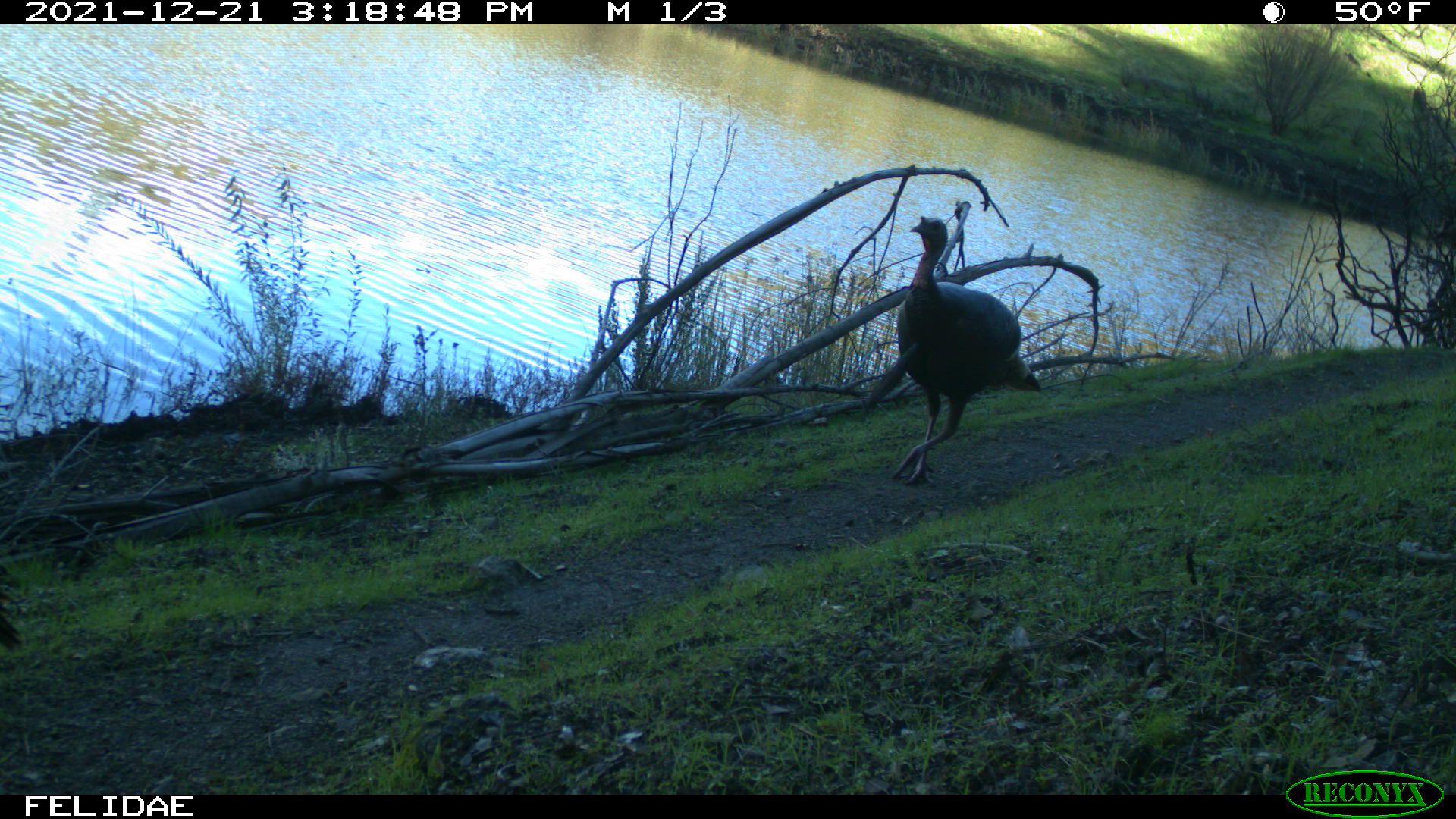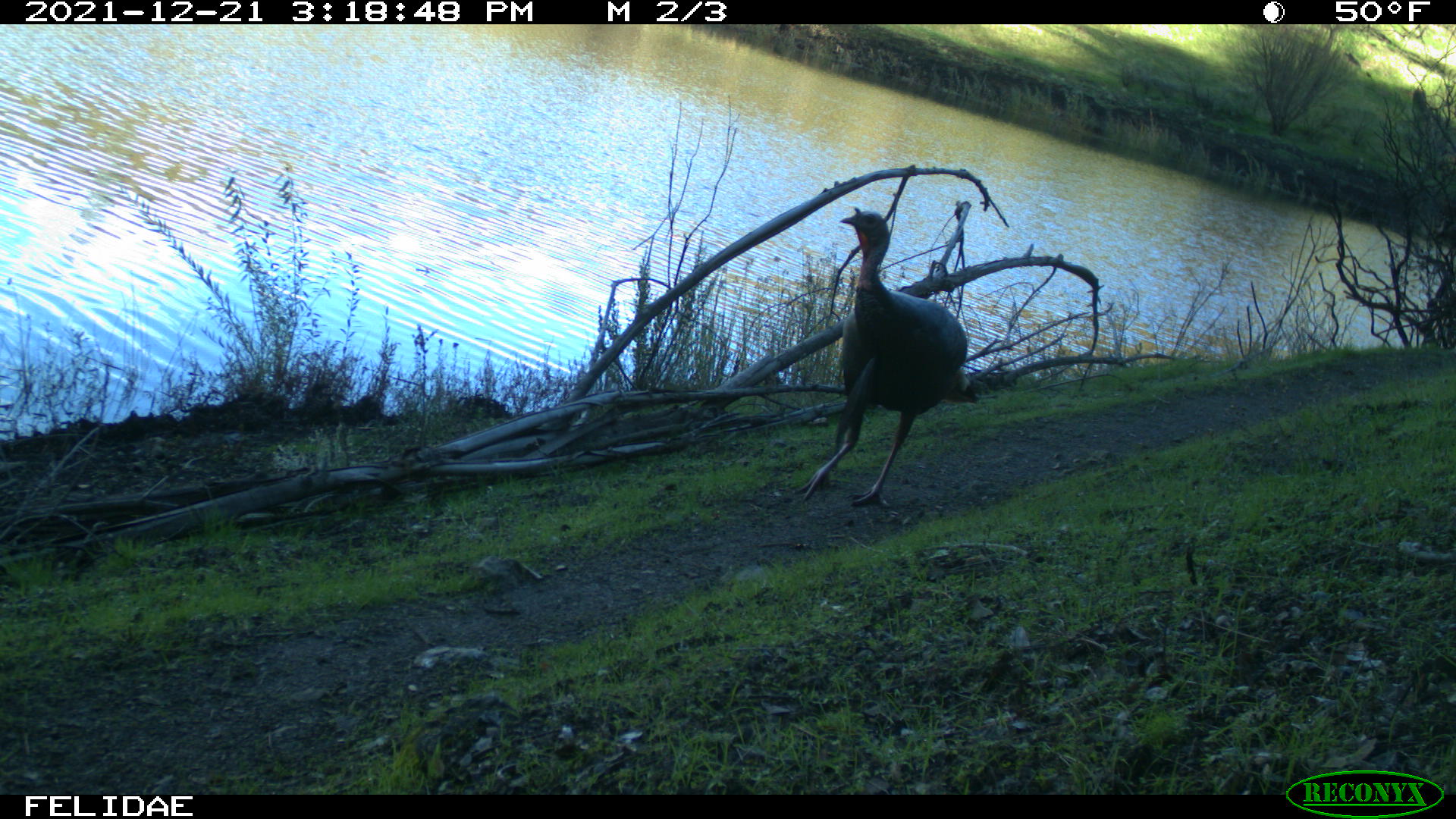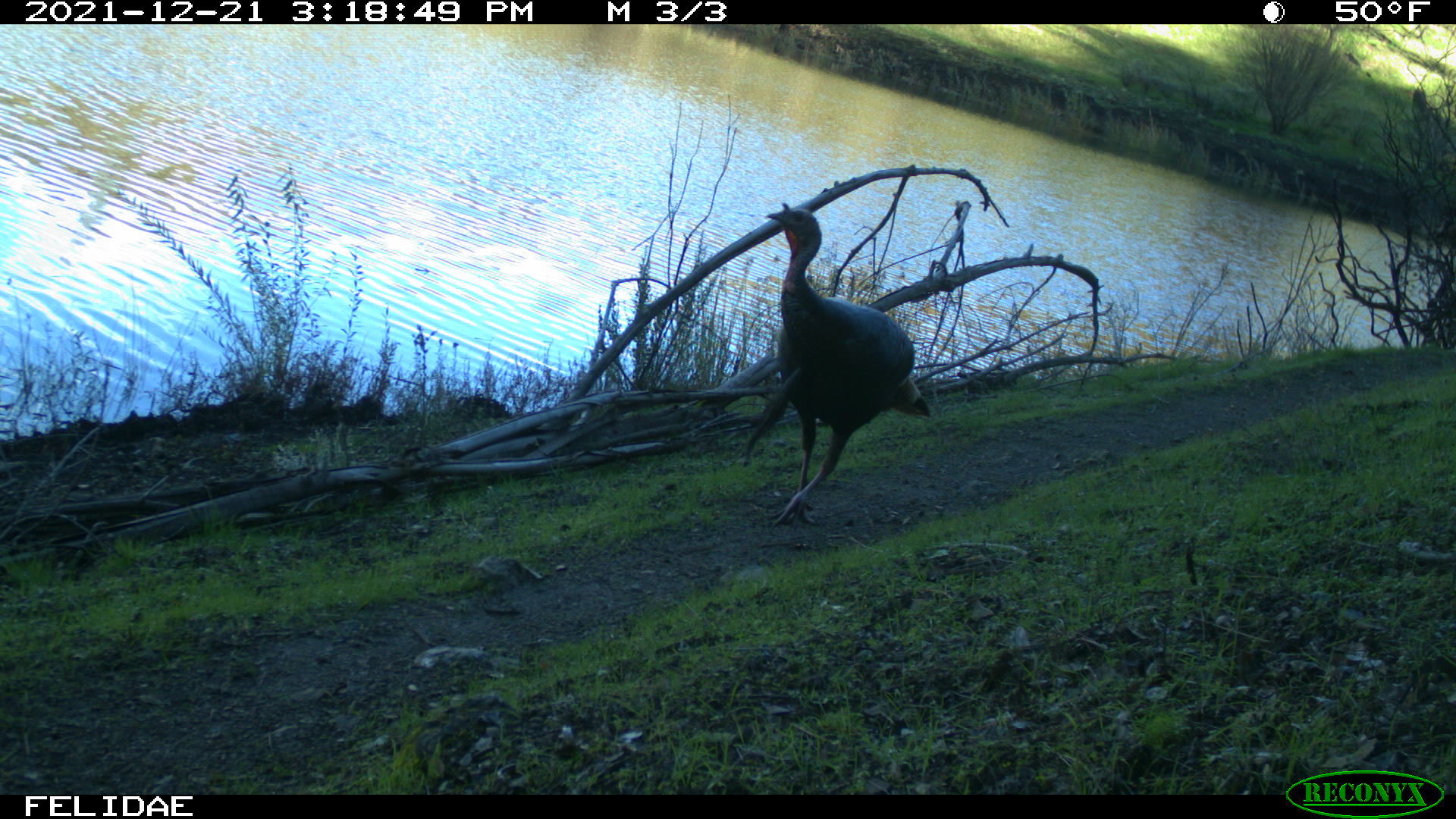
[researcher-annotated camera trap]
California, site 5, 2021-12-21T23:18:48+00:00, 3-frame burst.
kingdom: Animalia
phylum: Chordata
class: Aves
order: Galliformes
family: Phasianidae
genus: Meleagris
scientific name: Meleagris gallopavo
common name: turkey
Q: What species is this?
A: Turkey (Meleagris gallopavo).